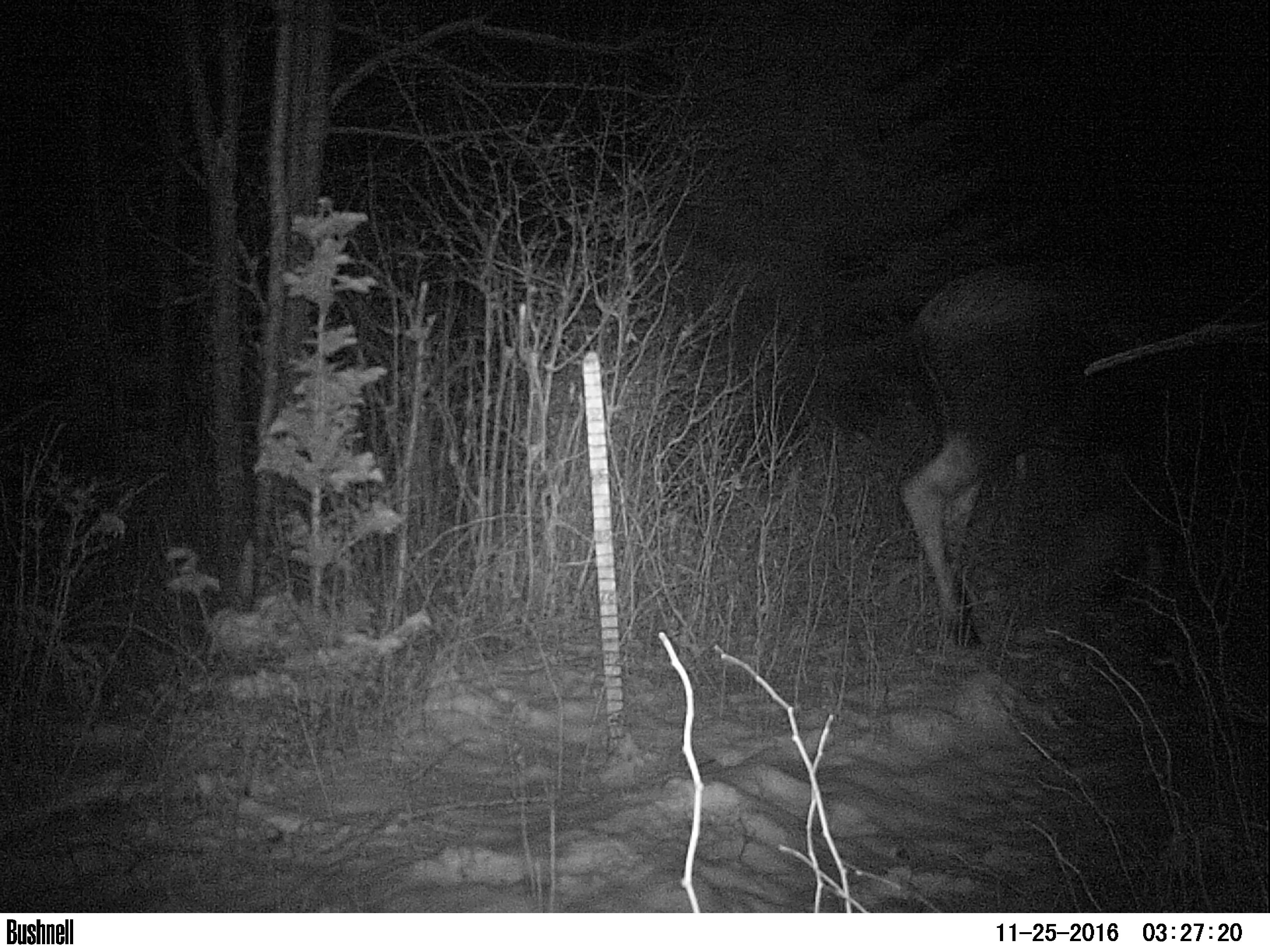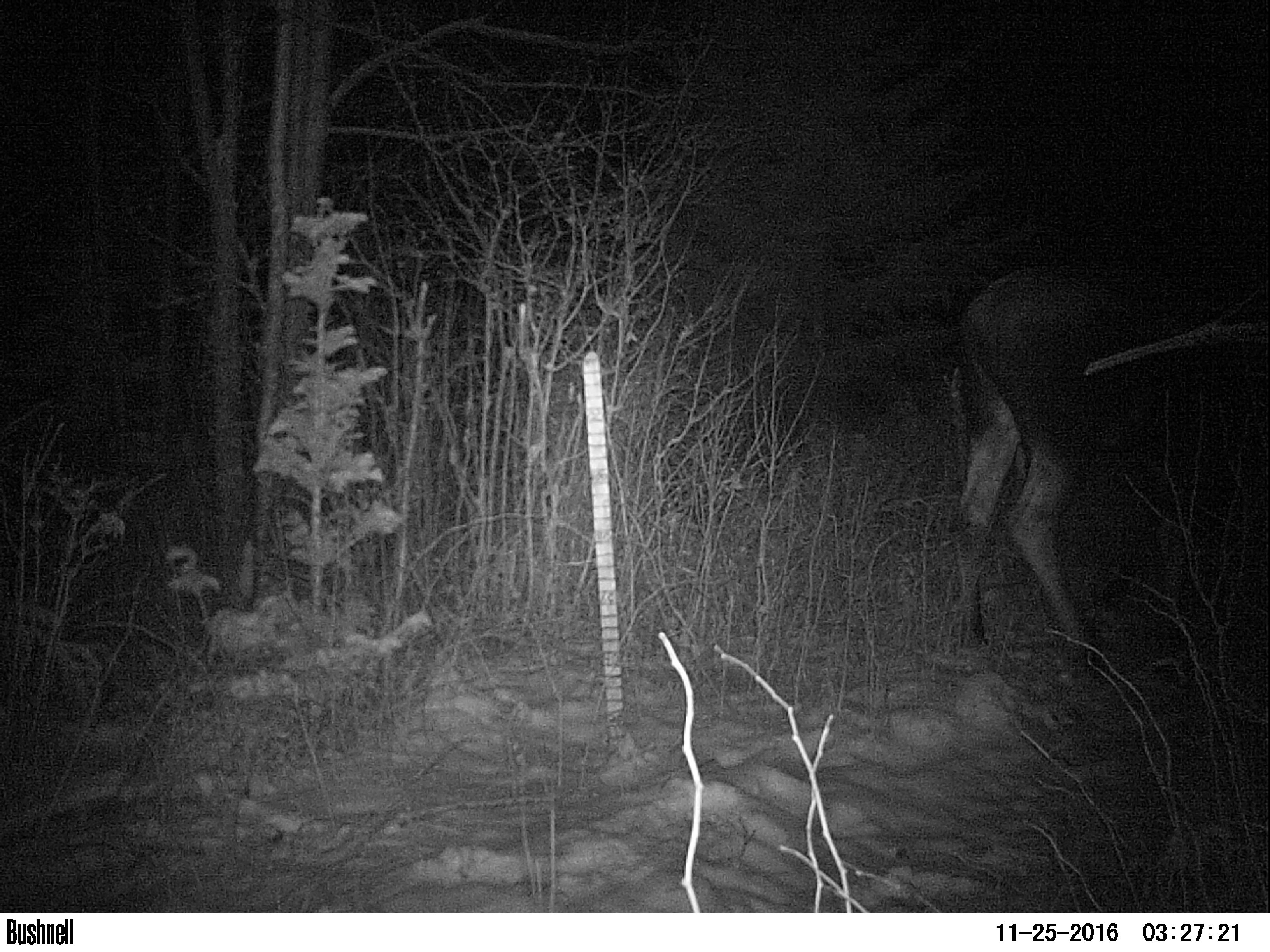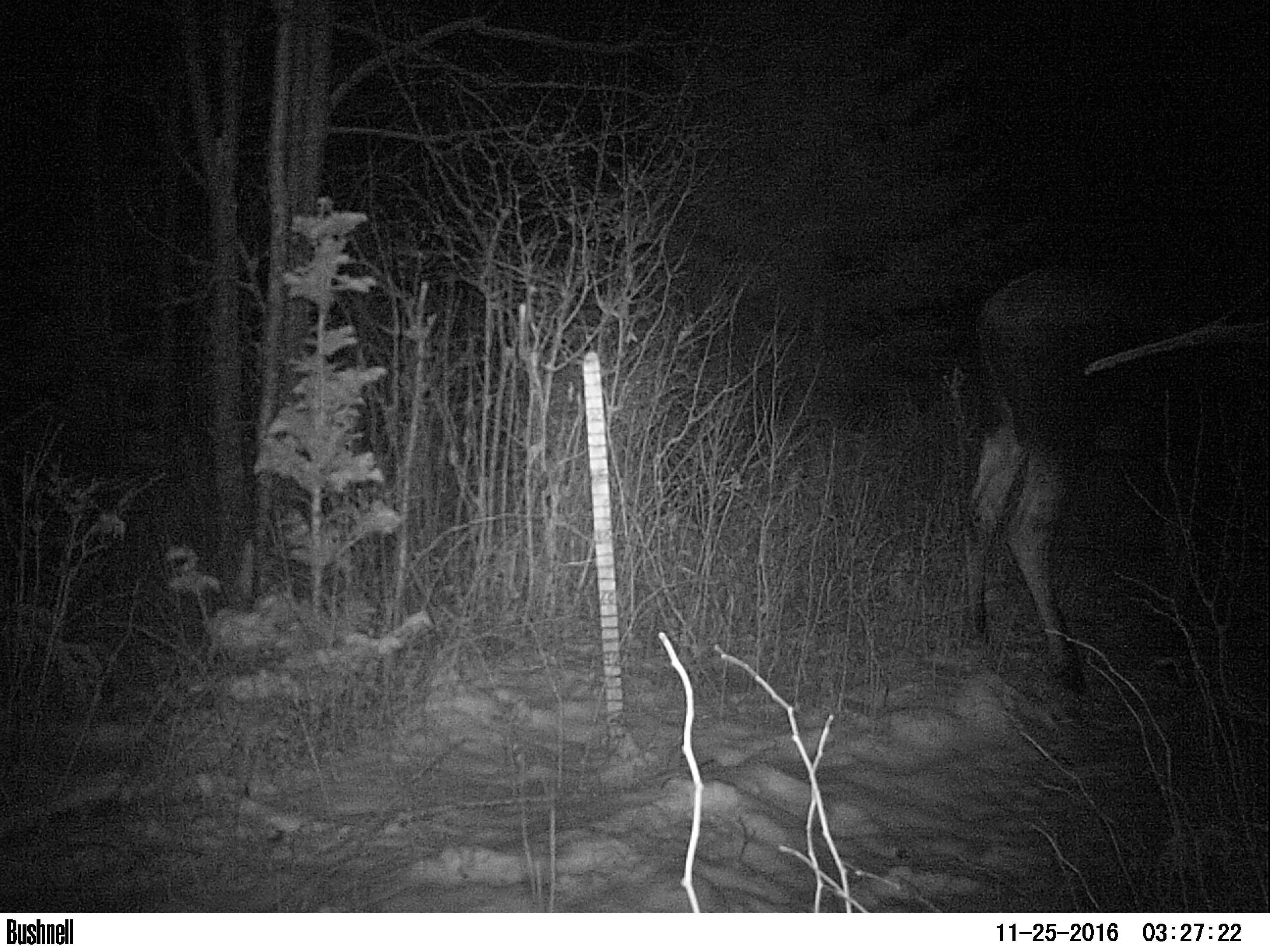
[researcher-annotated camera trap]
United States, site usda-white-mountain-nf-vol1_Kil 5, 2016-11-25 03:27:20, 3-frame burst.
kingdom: Animalia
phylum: Chordata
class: Mammalia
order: Artiodactyla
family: Cervidae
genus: Alces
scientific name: Alces alces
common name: moose